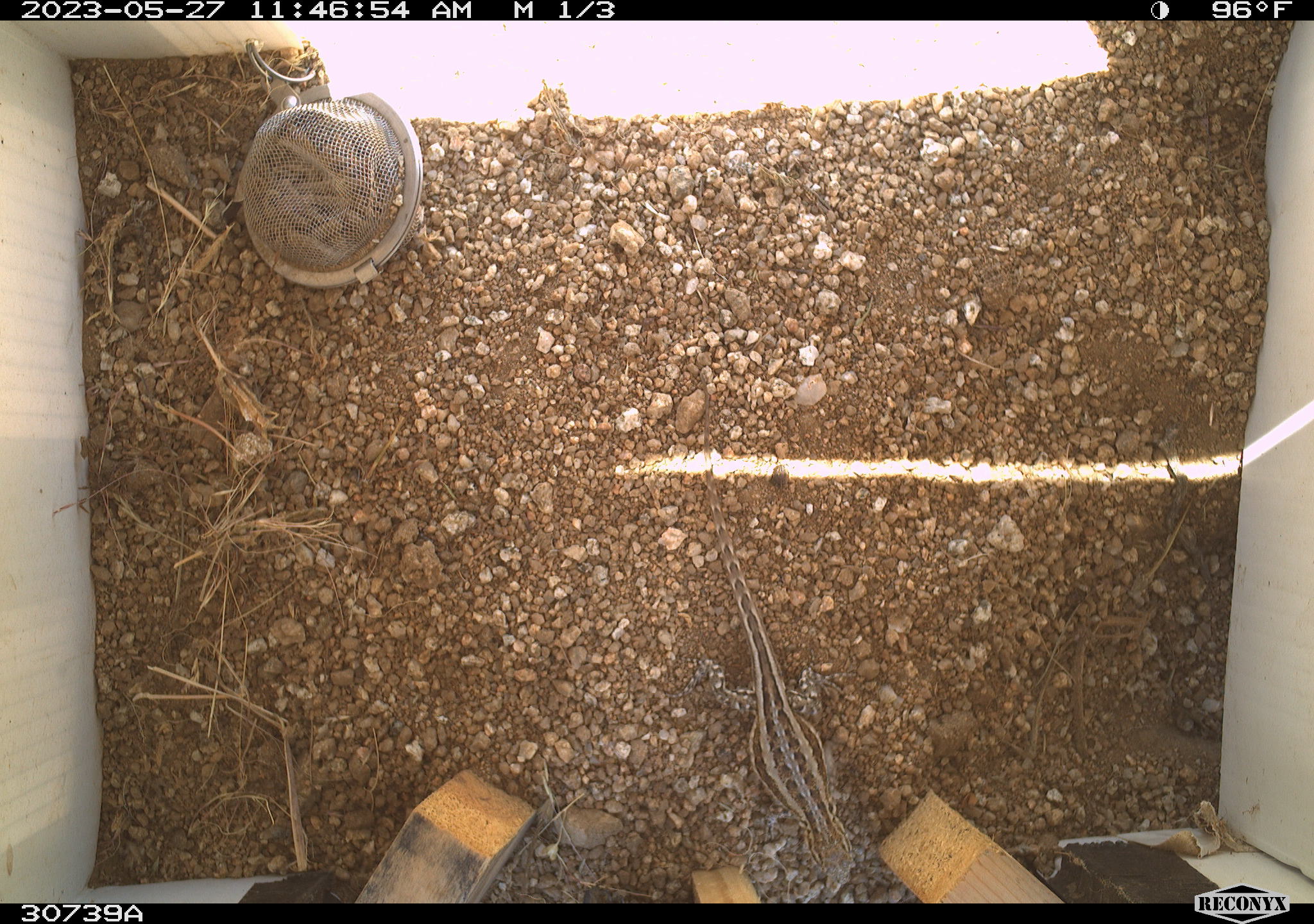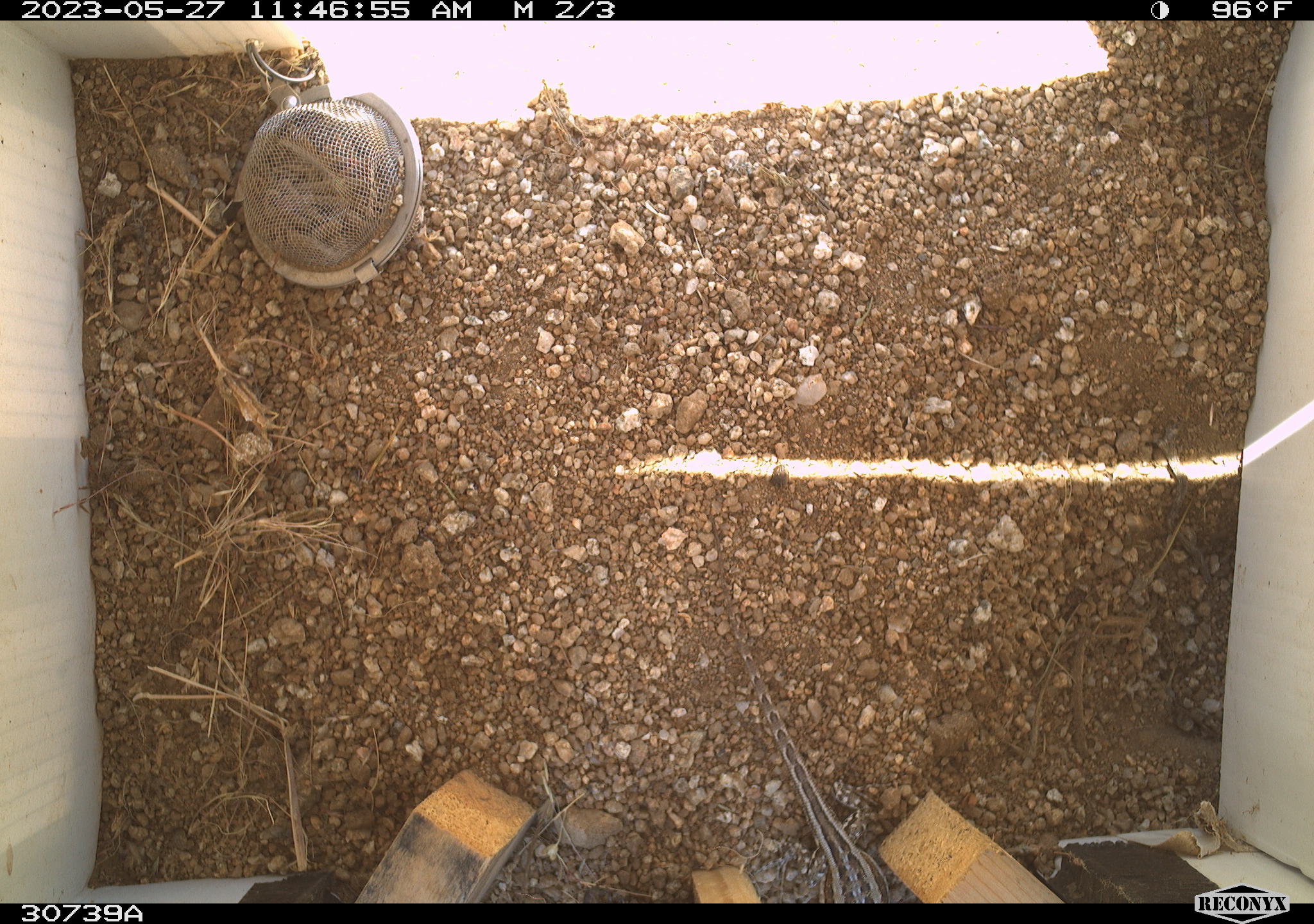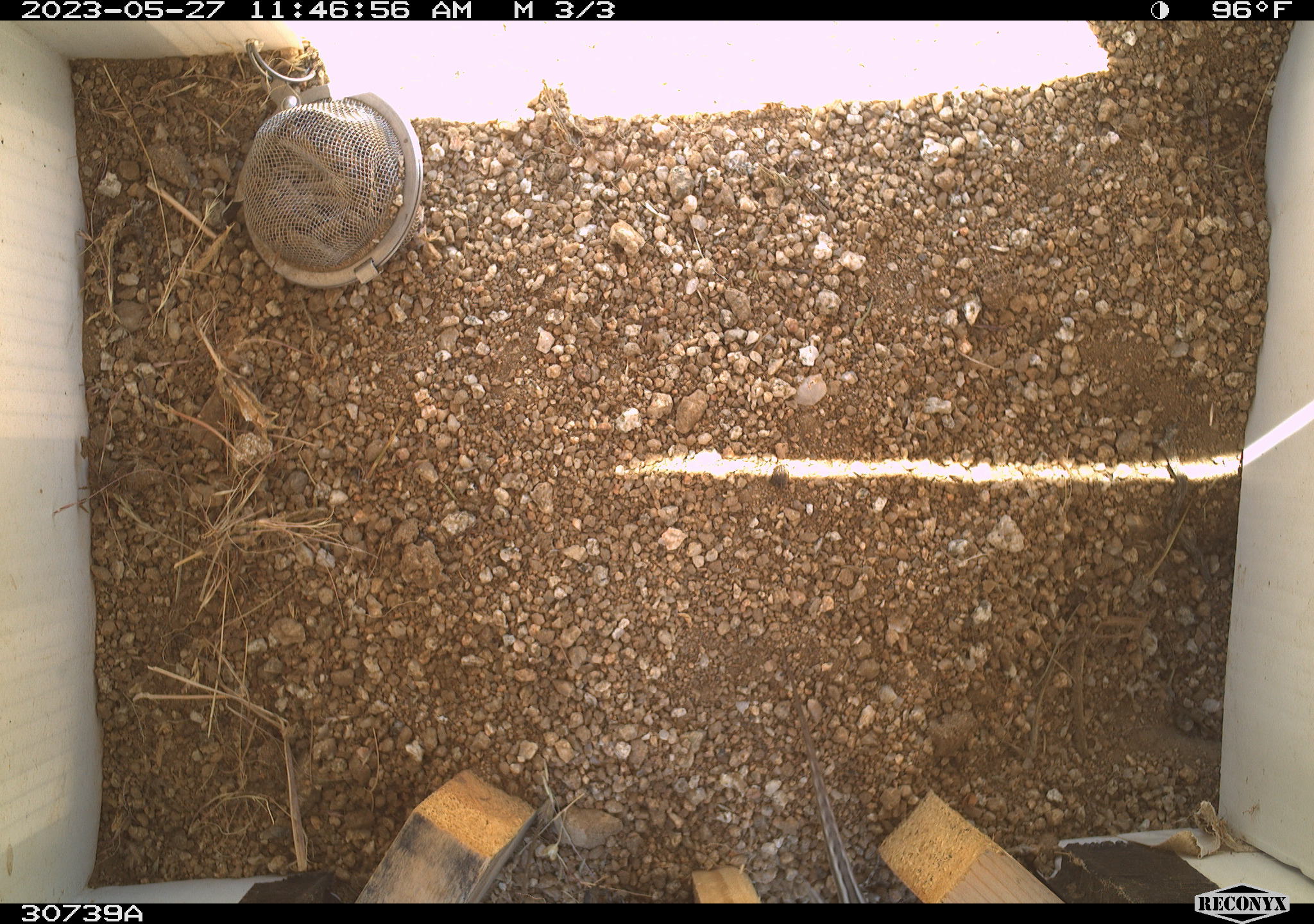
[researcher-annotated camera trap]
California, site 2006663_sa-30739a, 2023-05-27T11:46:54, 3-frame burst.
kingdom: Animalia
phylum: Chordata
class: Mammalia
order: Rodentia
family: Sciuridae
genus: Ammospermophilus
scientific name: Ammospermophilus leucurus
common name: white-tailed antelope squirrel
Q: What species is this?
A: White-tailed antelope squirrel (Ammospermophilus leucurus).